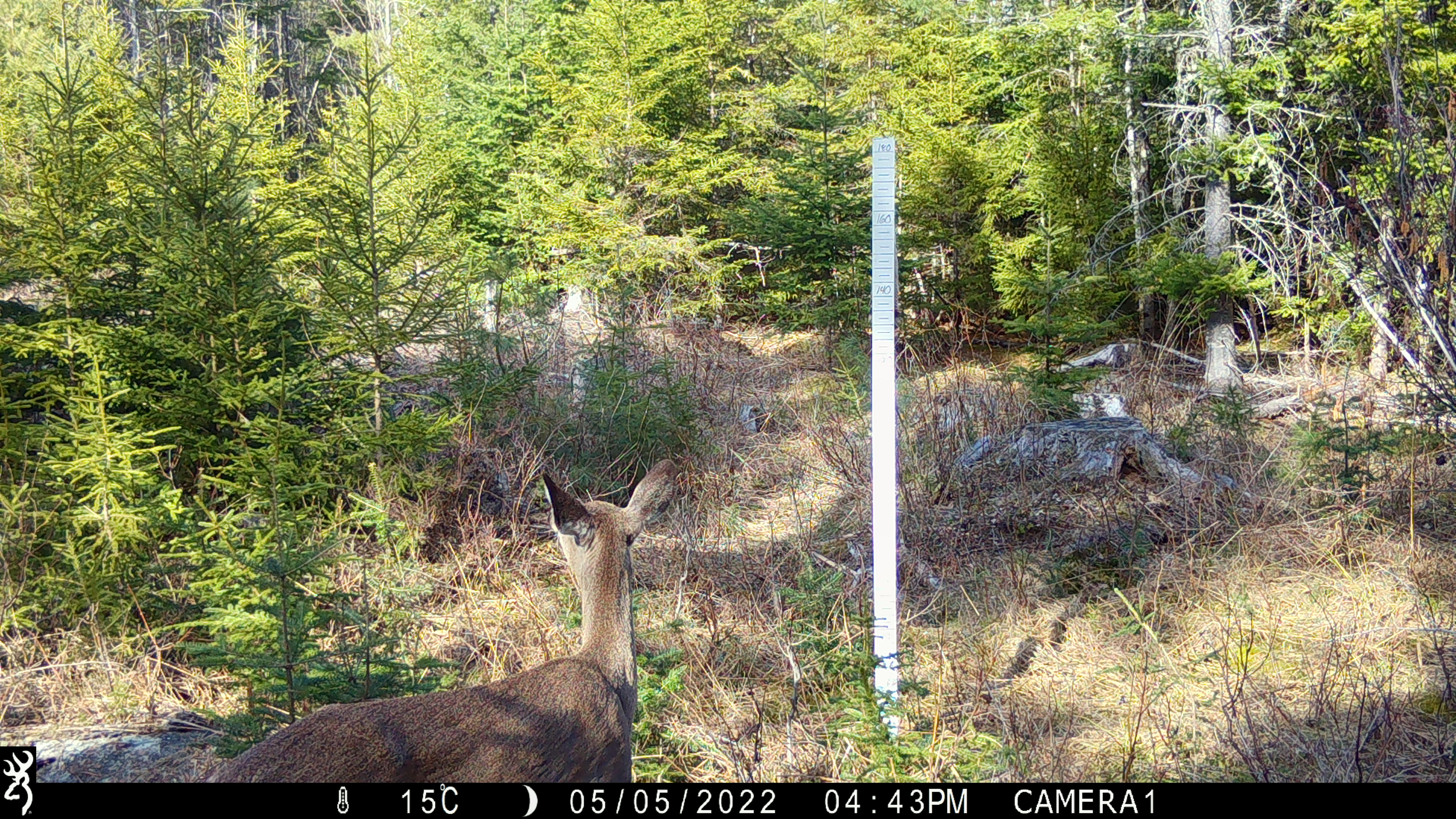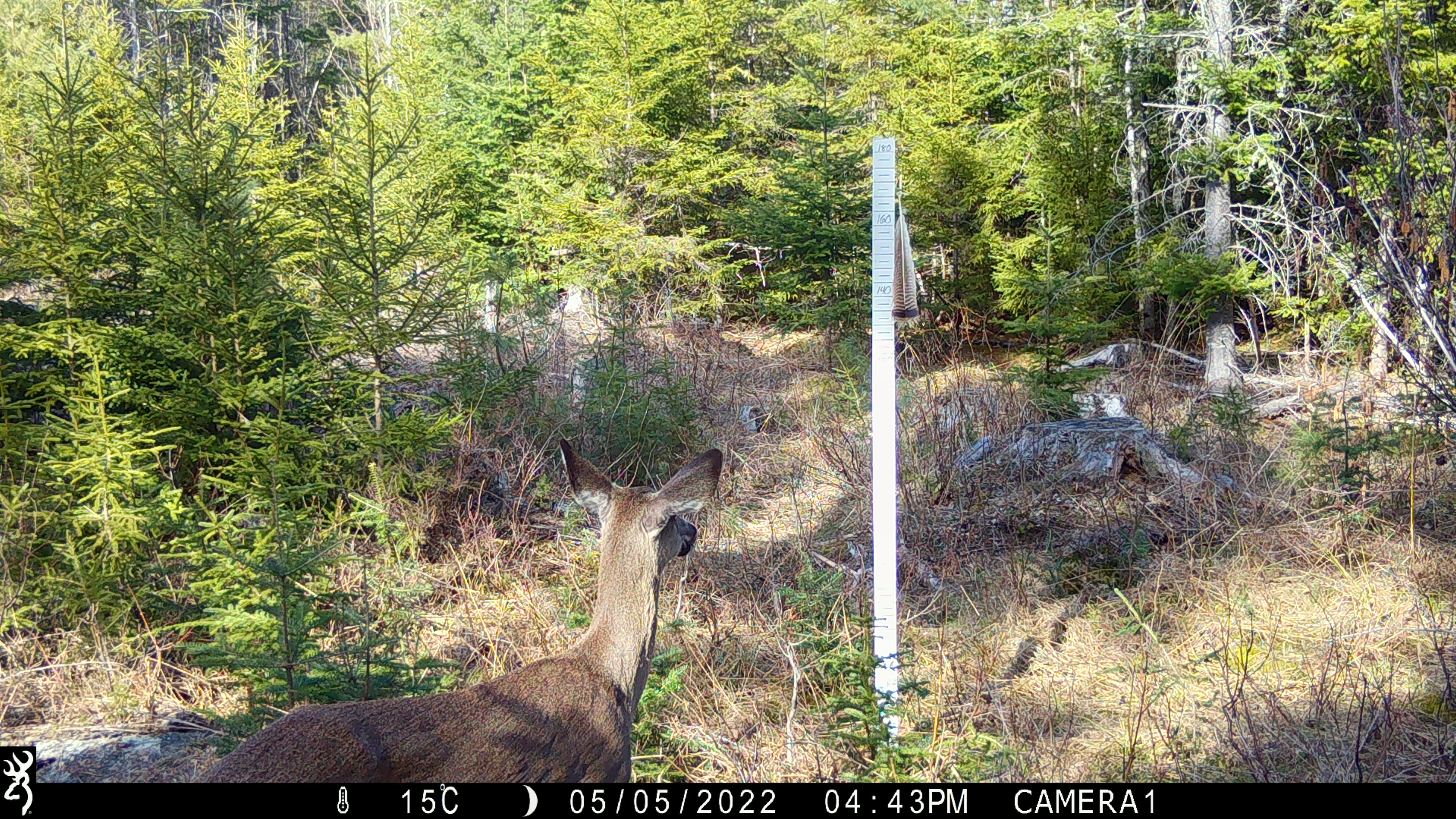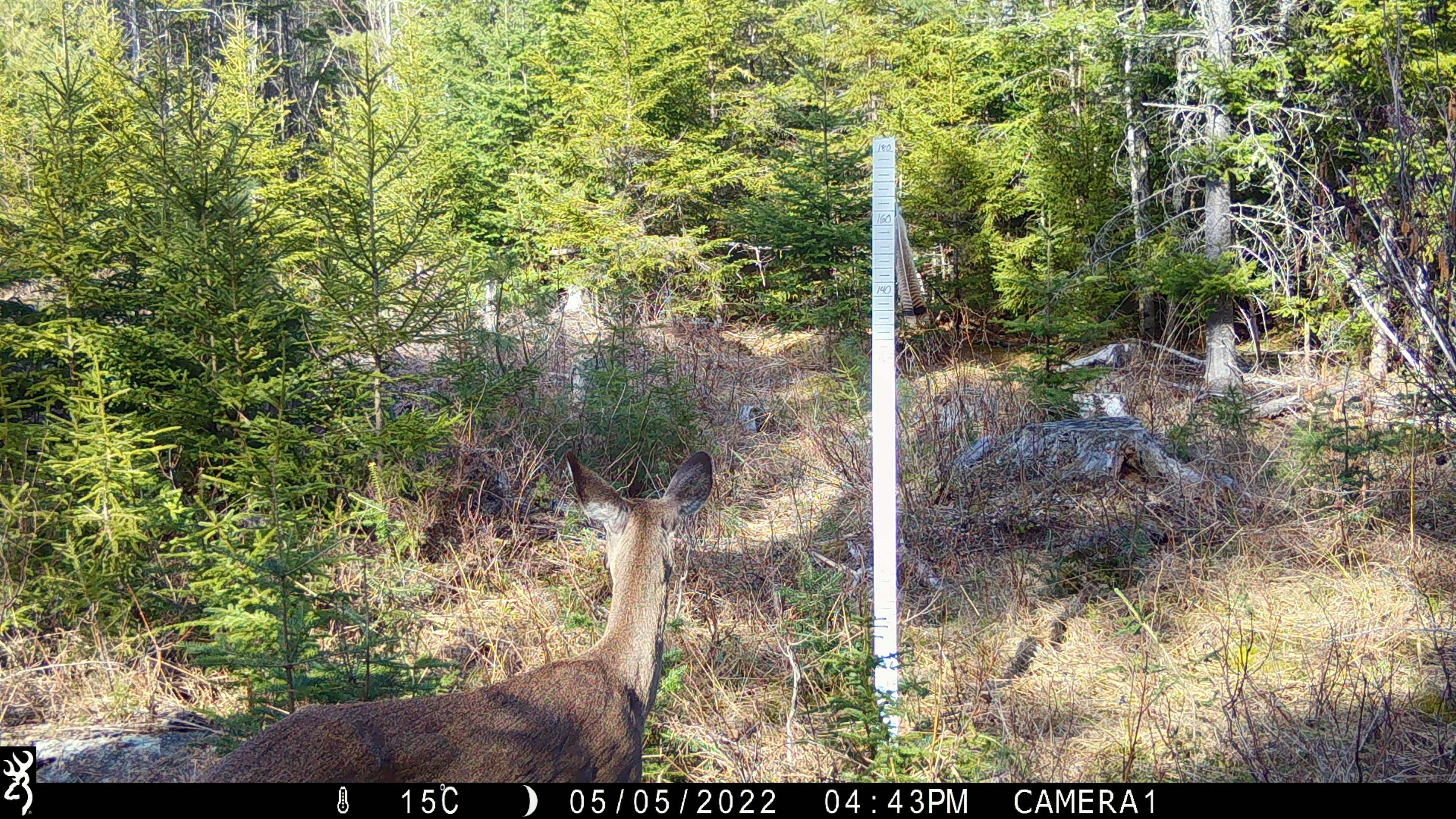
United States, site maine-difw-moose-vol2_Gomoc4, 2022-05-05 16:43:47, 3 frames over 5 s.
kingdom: Animalia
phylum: Chordata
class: Mammalia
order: Artiodactyla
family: Cervidae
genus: Odocoileus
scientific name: Odocoileus virginianus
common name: white-tailed deer